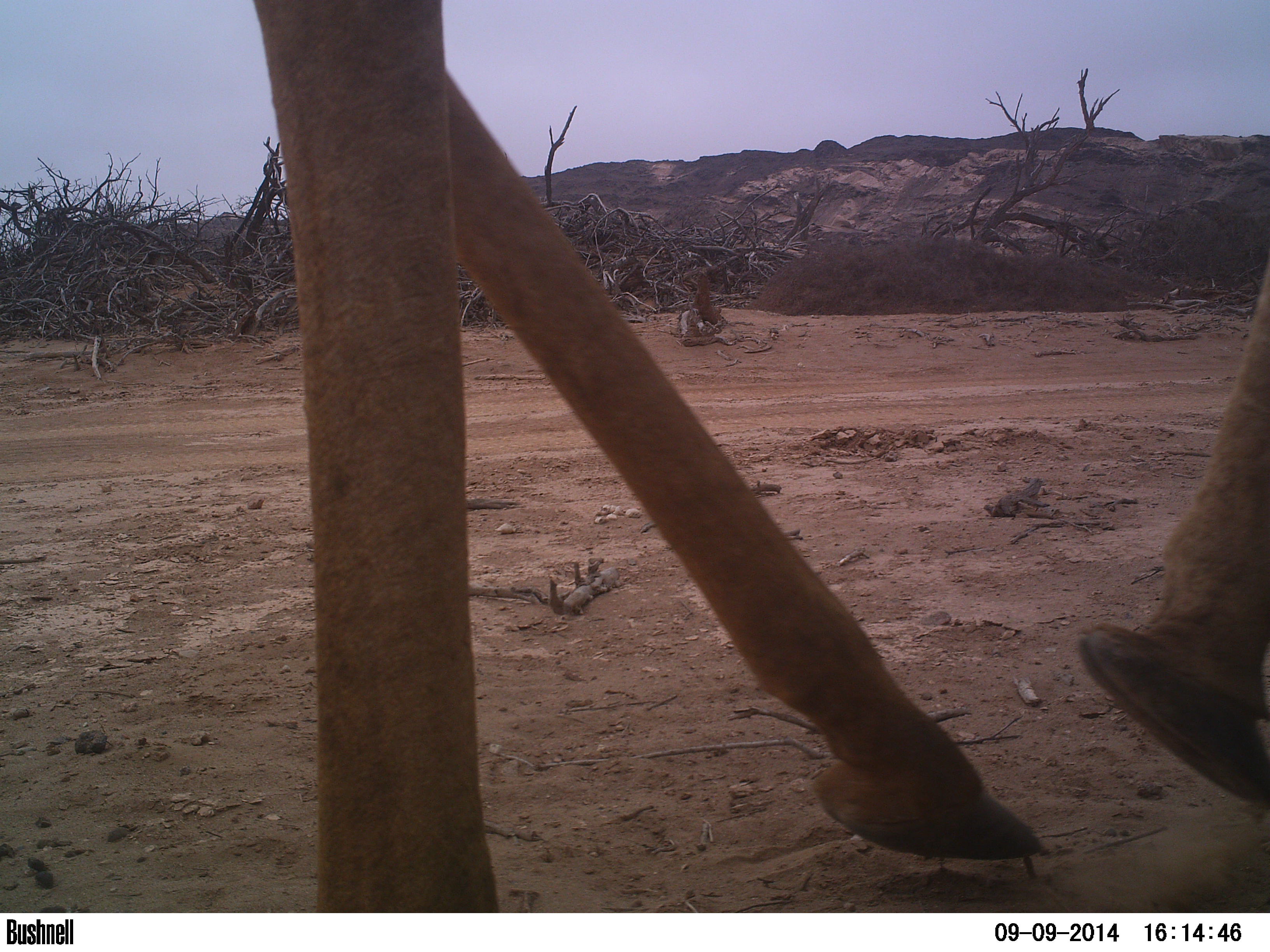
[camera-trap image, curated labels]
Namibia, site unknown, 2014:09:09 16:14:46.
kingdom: Animalia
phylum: Chordata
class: Mammalia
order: Artiodactyla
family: Giraffidae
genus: Giraffa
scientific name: Giraffa camelopardalis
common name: giraffe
Giraffa camelopardalis (giraffe).